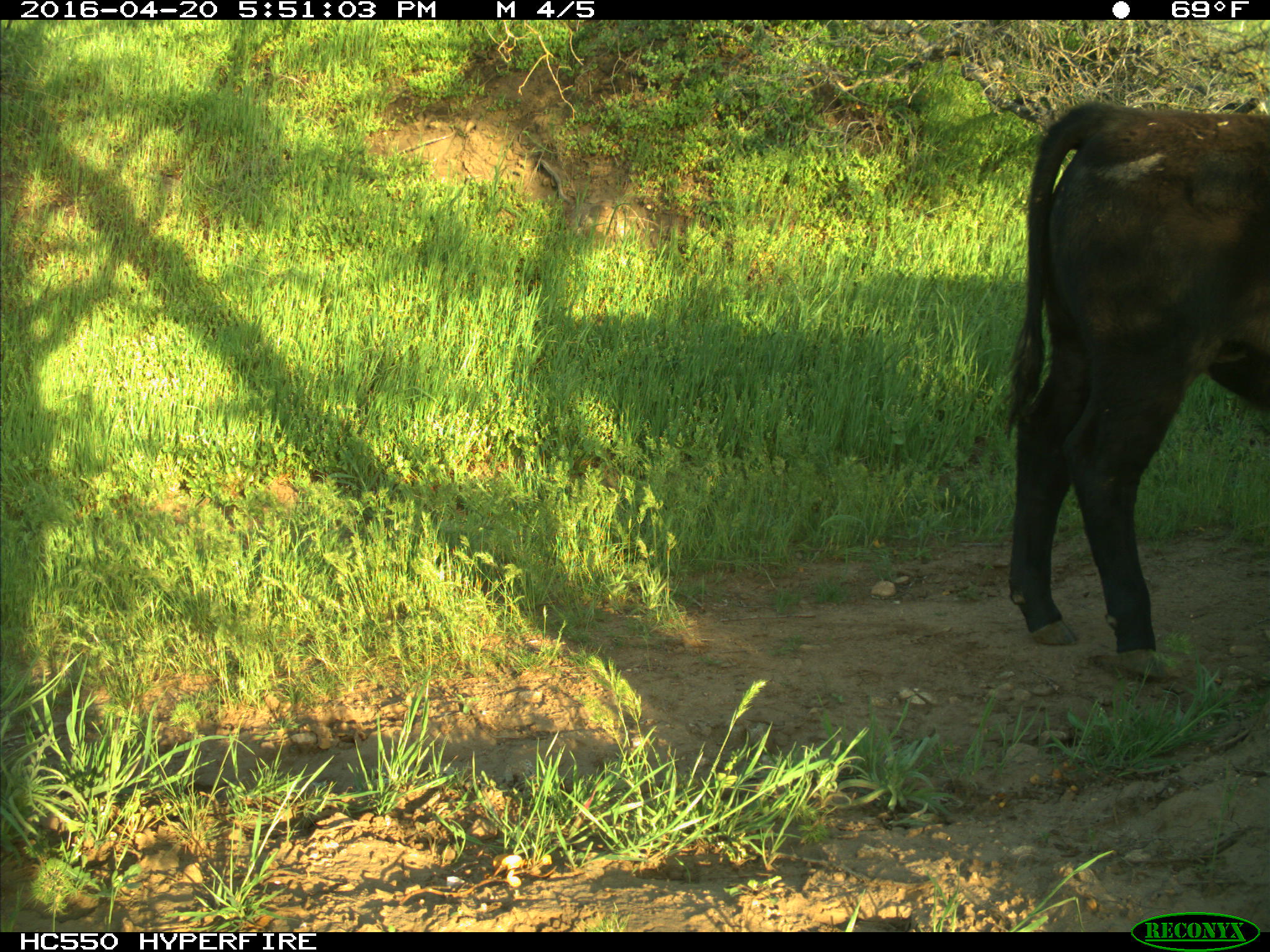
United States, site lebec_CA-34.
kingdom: Animalia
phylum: Chordata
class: Mammalia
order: Artiodactyla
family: Bovidae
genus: Bos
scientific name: Bos taurus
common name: domestic cow